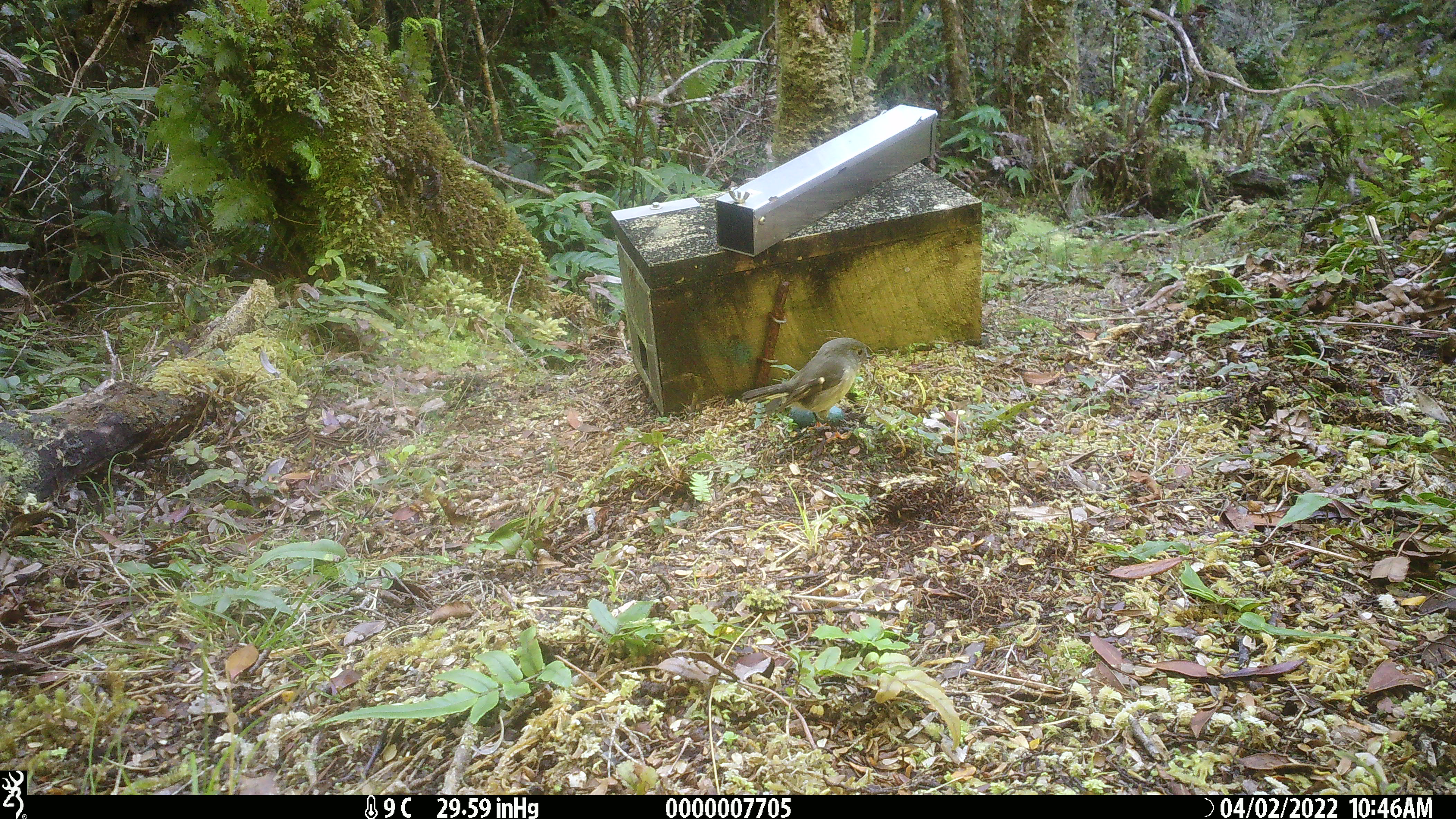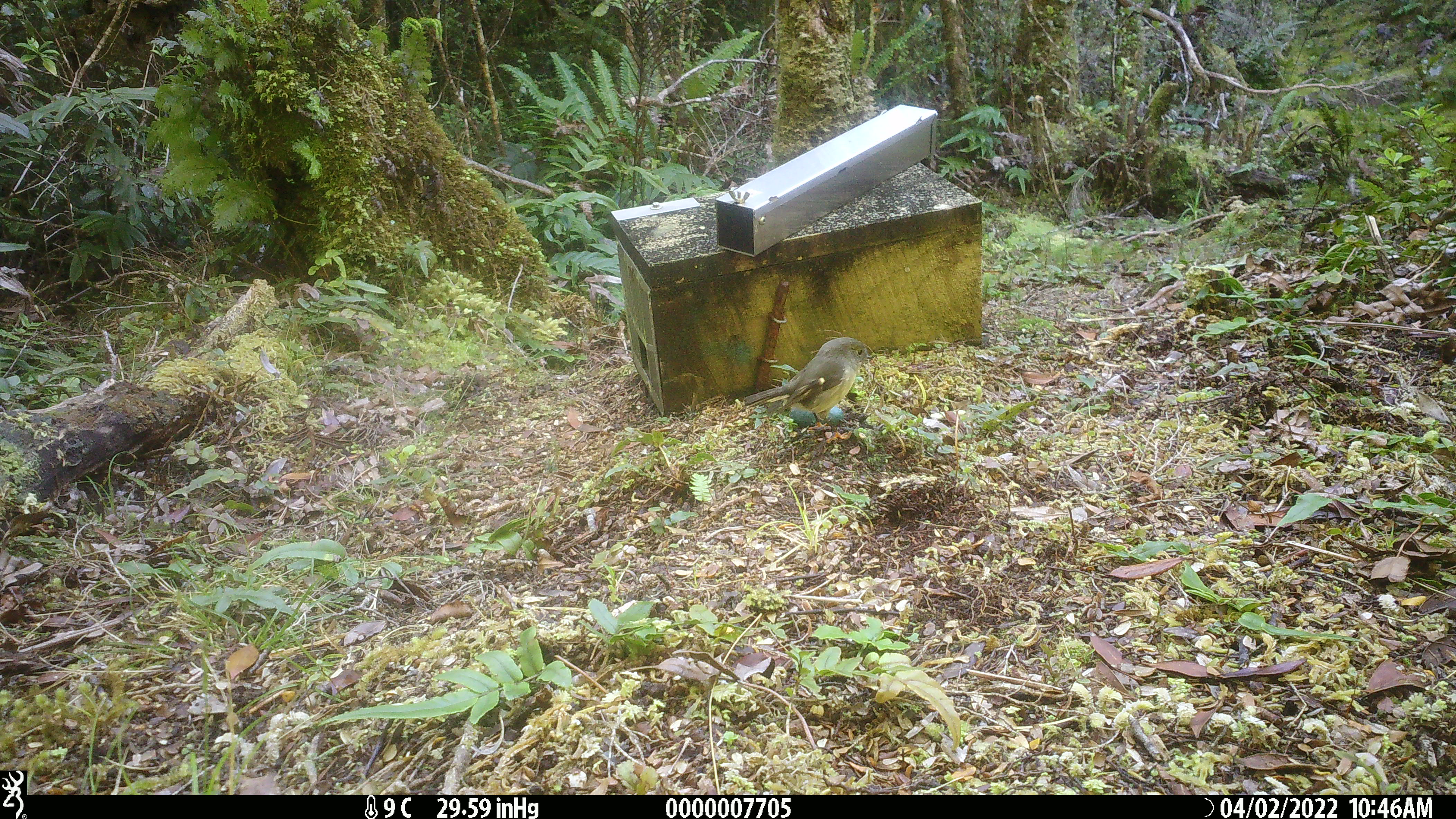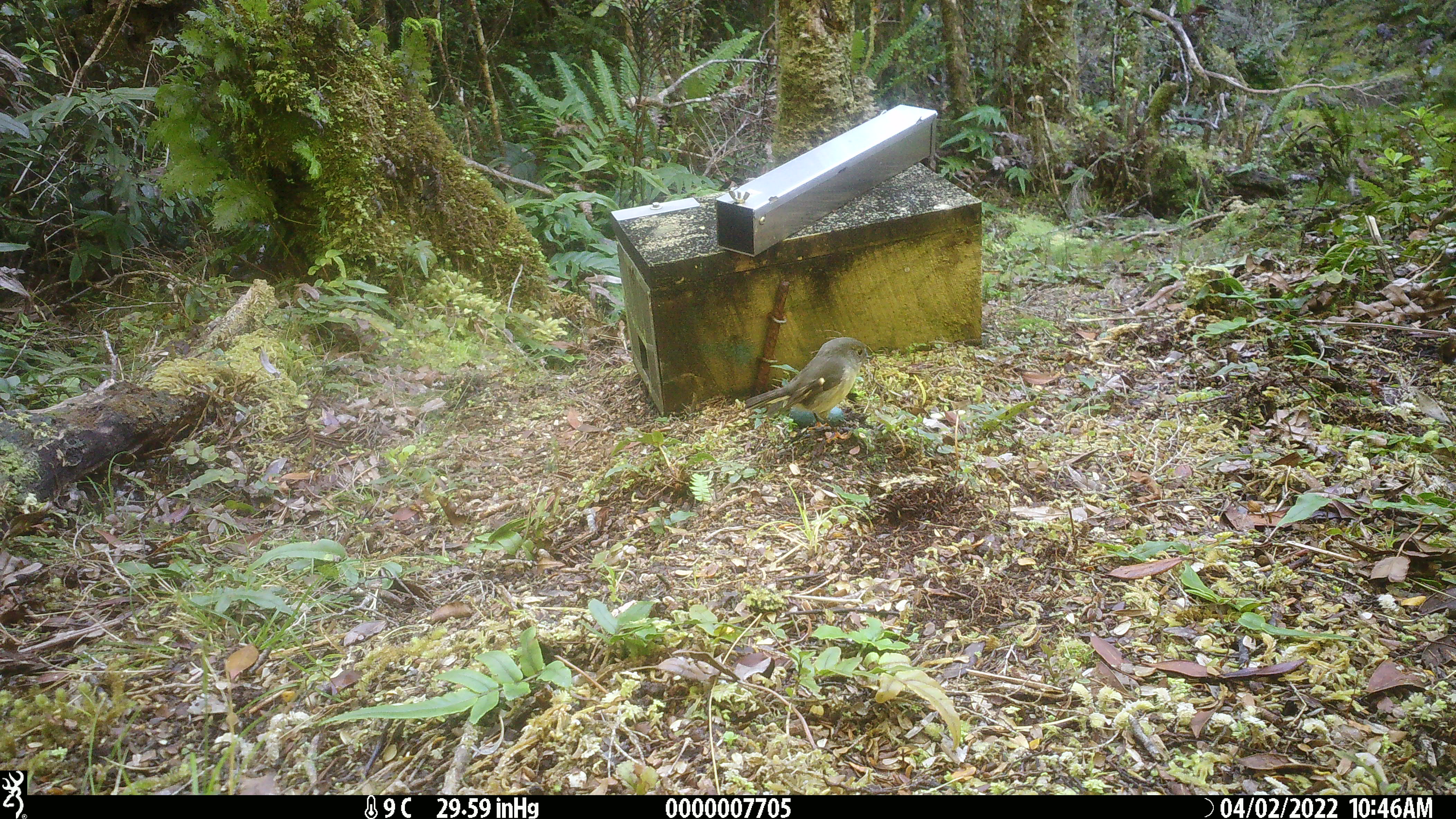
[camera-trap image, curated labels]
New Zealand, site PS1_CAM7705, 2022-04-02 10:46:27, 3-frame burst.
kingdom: Animalia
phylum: Chordata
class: Aves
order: Passeriformes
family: Petroicidae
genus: Petroica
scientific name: Petroica macrocephala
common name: tomtit